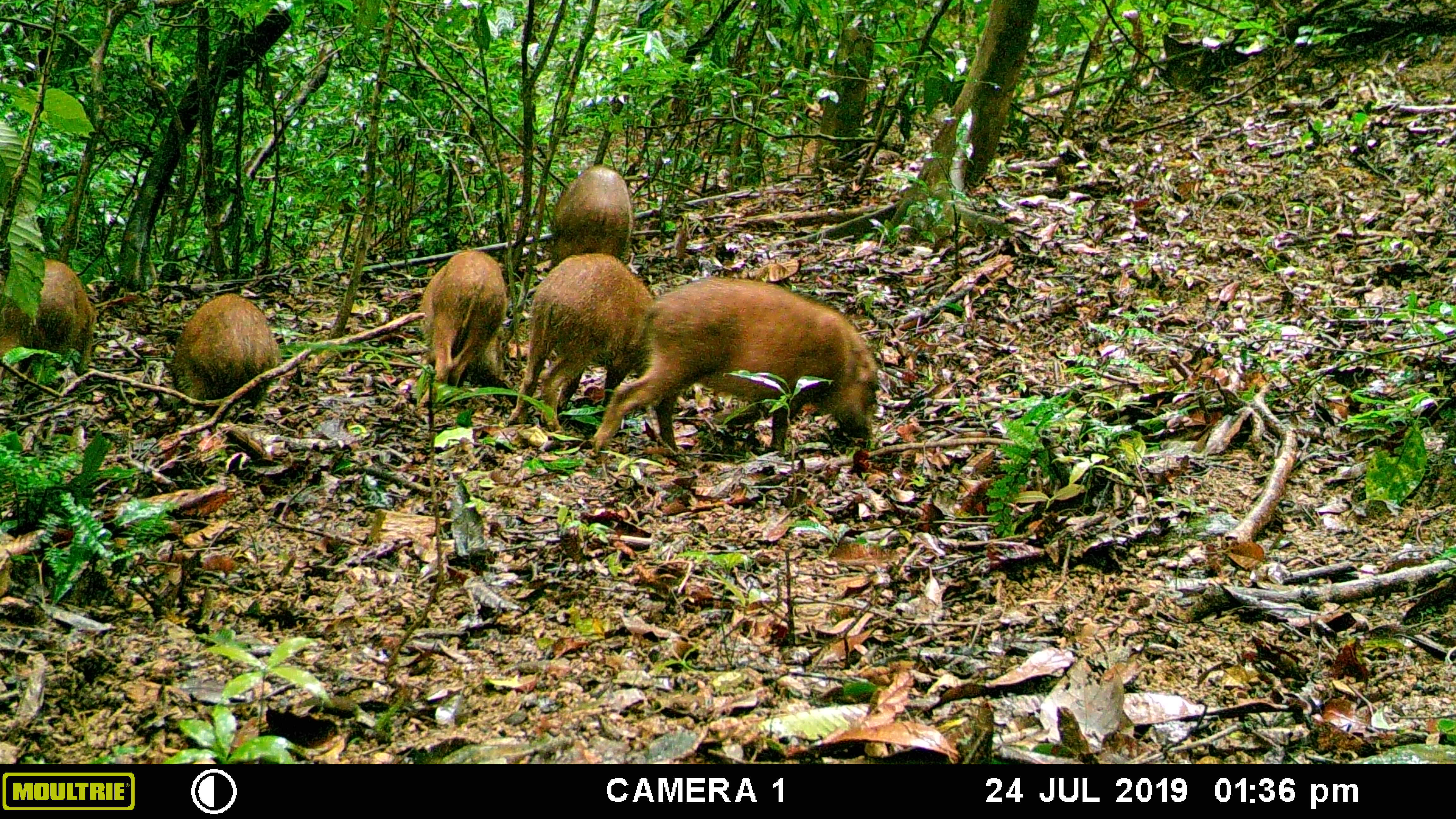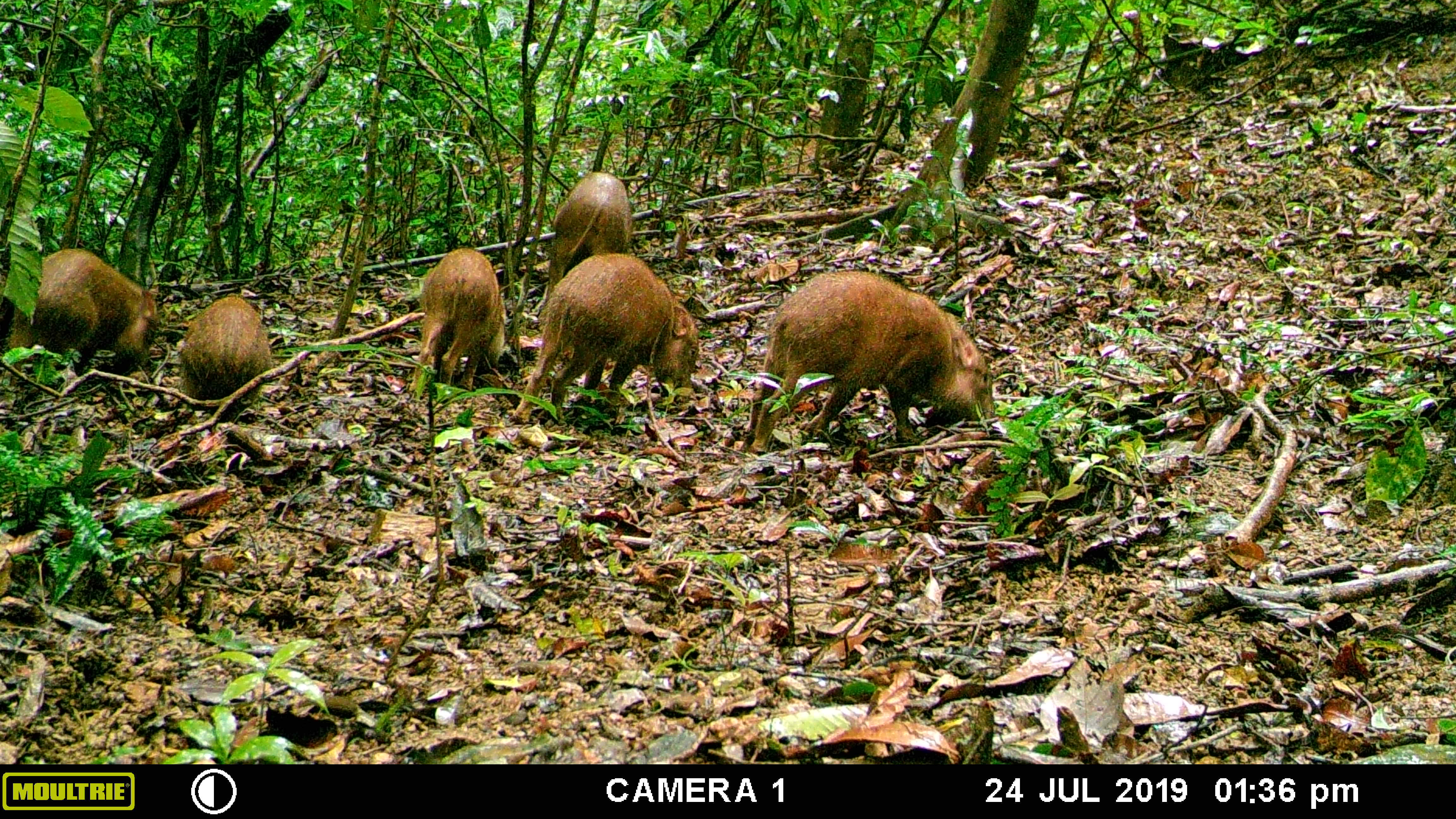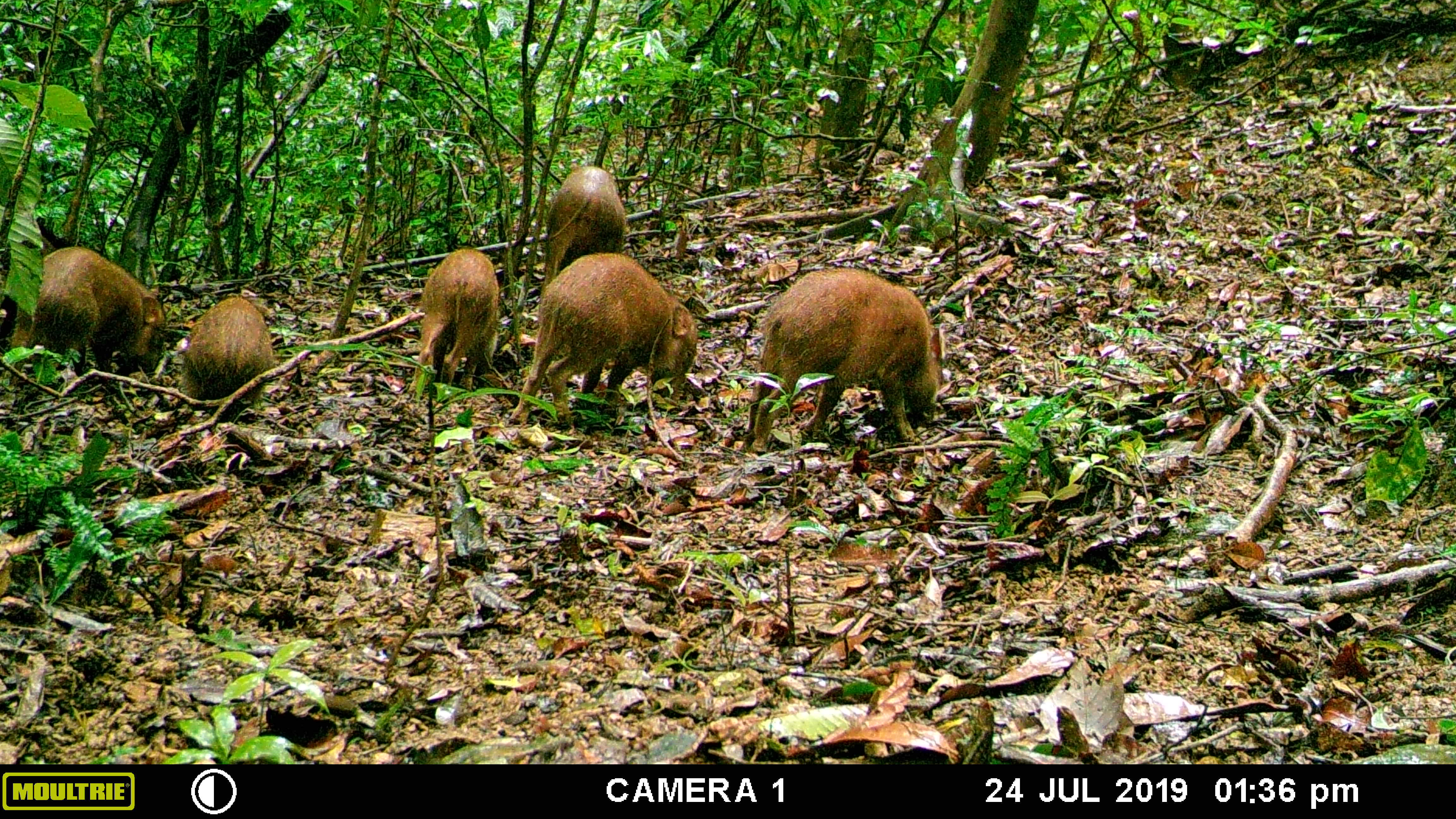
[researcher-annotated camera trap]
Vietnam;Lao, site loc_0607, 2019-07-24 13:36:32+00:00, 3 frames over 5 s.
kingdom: Animalia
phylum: Chordata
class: Mammalia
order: Artiodactyla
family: Suidae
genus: Sus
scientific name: Sus scrofa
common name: eurasian wild pig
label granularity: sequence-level